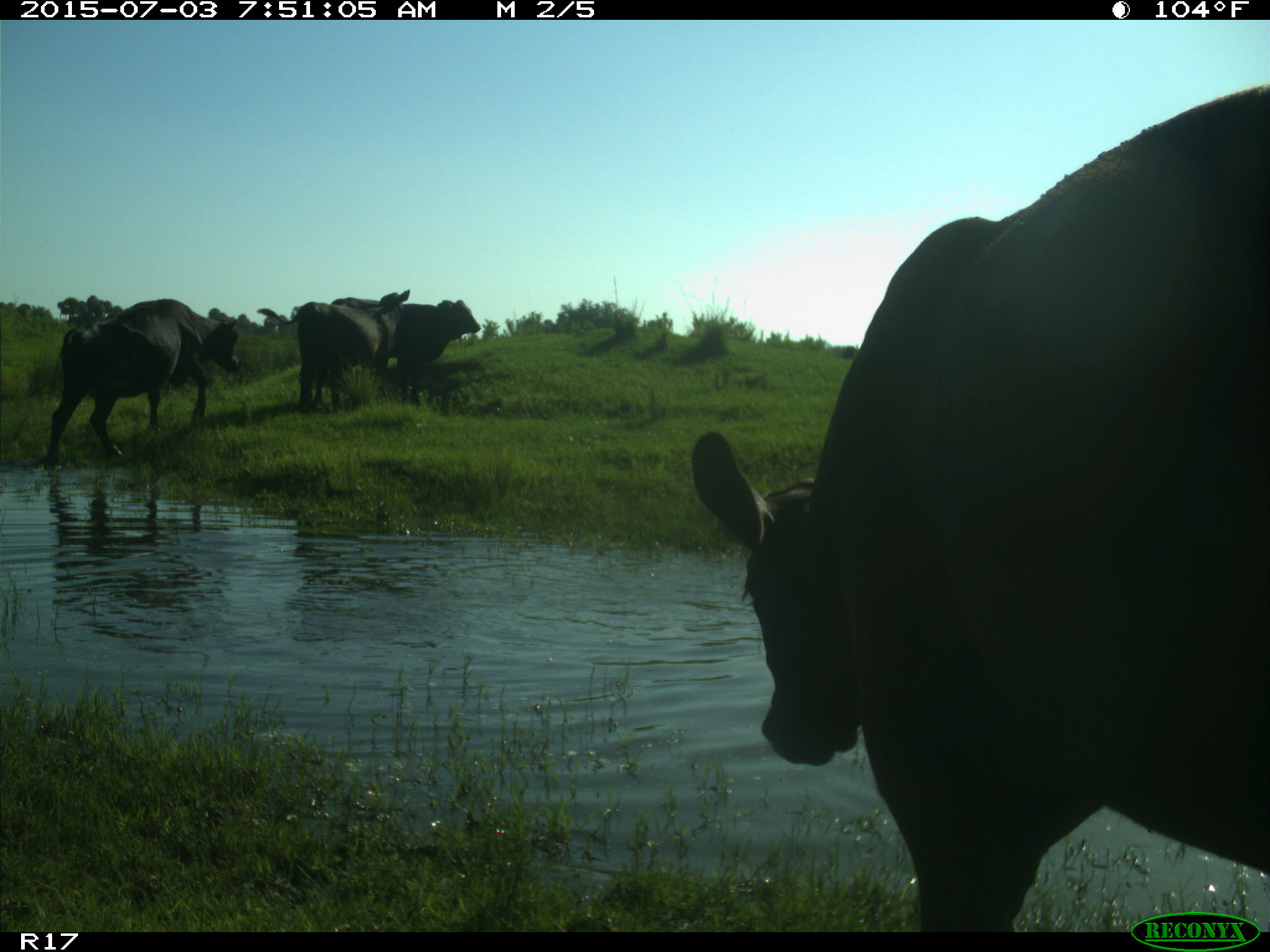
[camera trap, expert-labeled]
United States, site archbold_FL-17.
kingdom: Animalia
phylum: Chordata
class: Mammalia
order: Artiodactyla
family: Bovidae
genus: Bos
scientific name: Bos taurus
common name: domestic cow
Bos taurus (domestic cow).